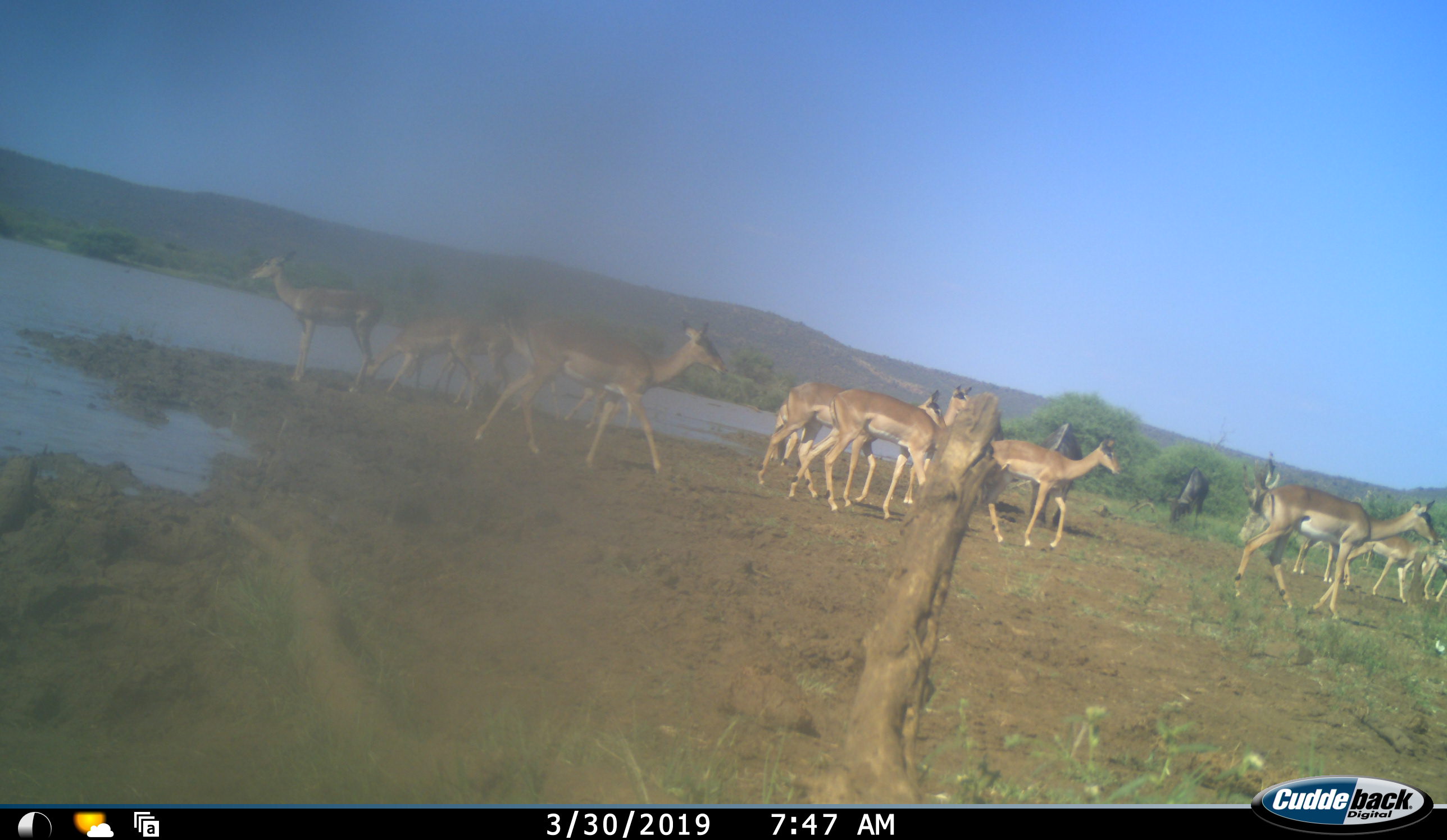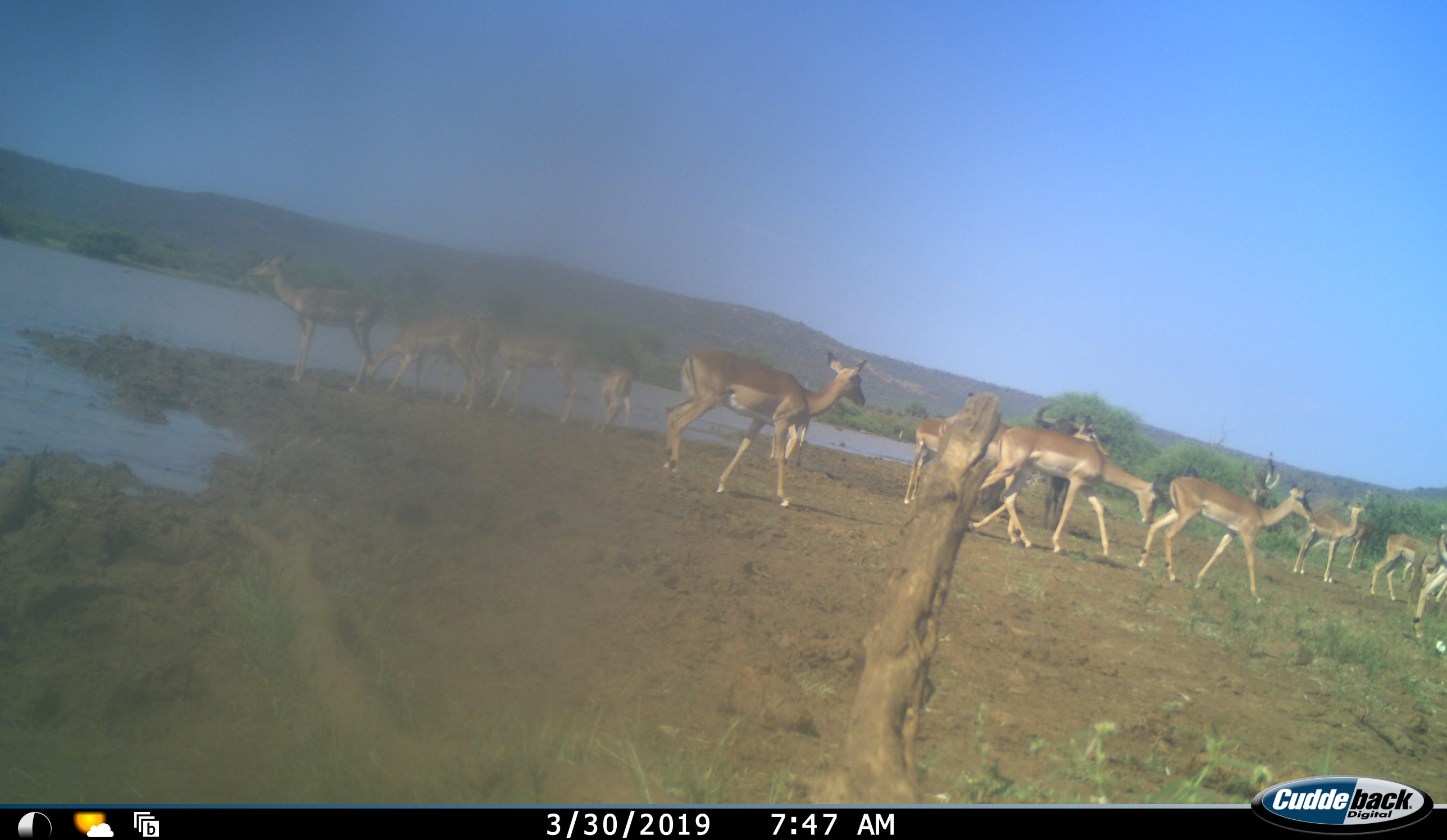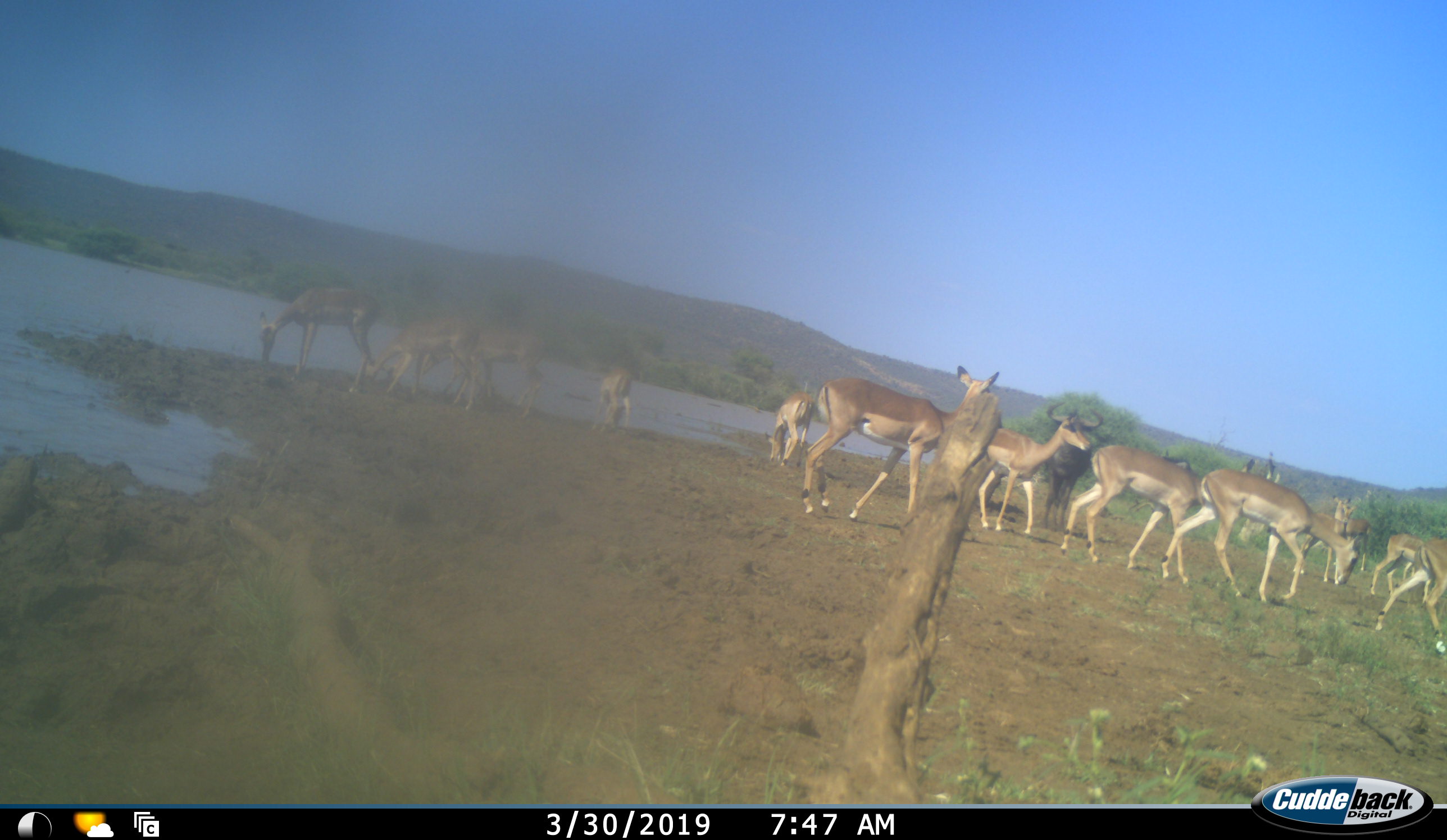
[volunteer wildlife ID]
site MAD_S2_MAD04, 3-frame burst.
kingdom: Animalia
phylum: Chordata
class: Mammalia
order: Artiodactyla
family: Bovidae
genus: Aepyceros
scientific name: Aepyceros melampus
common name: impala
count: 11-50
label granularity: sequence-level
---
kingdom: Animalia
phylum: Chordata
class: Mammalia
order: Artiodactyla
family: Bovidae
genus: Connochaetes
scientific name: Connochaetes taurinus taurinus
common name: blue wildebeest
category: wildebeestblue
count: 2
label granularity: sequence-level